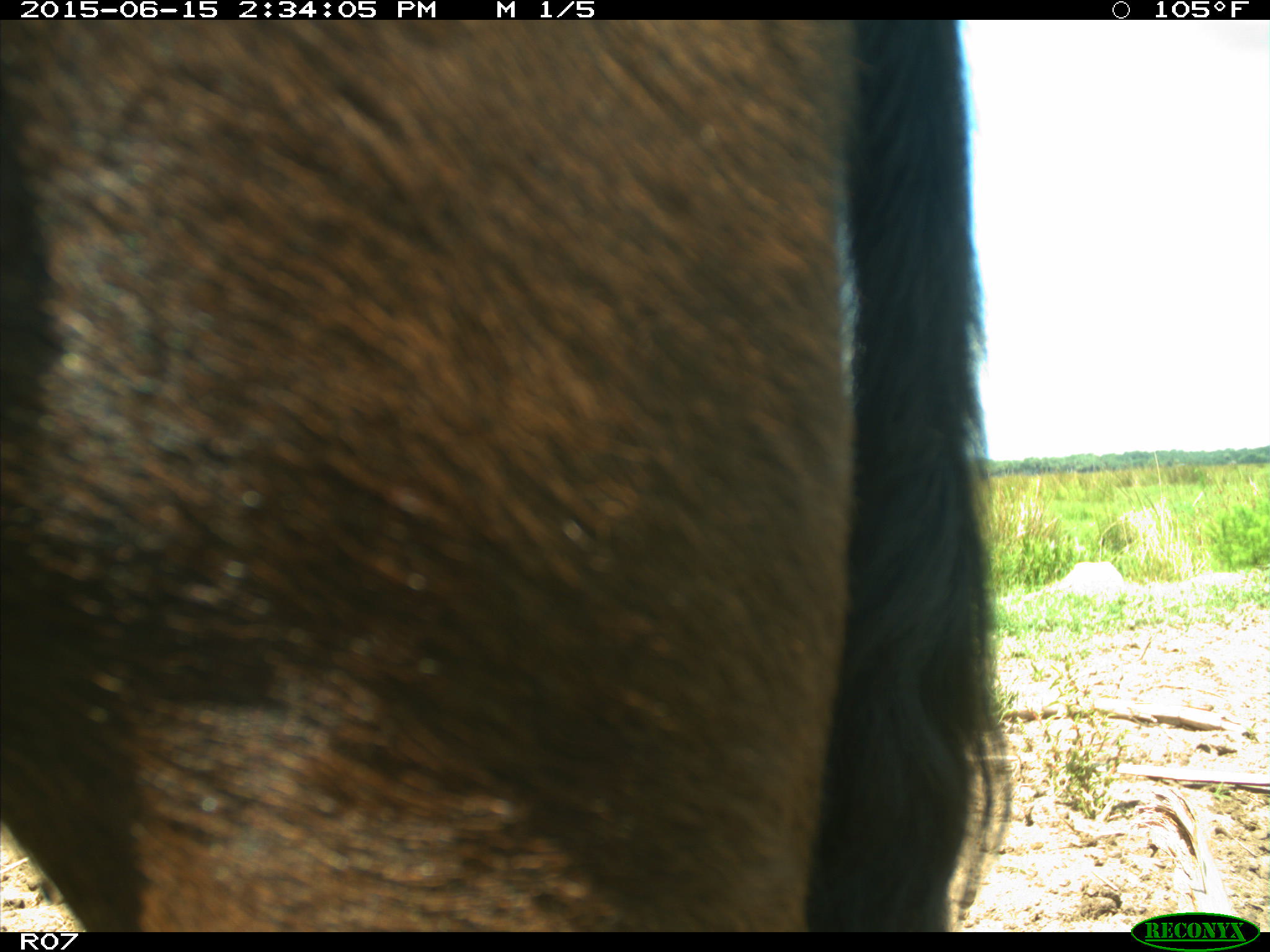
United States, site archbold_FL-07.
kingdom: Animalia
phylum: Chordata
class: Mammalia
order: Artiodactyla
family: Bovidae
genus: Bos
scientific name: Bos taurus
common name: domestic cow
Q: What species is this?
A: Bos taurus (domestic cow).